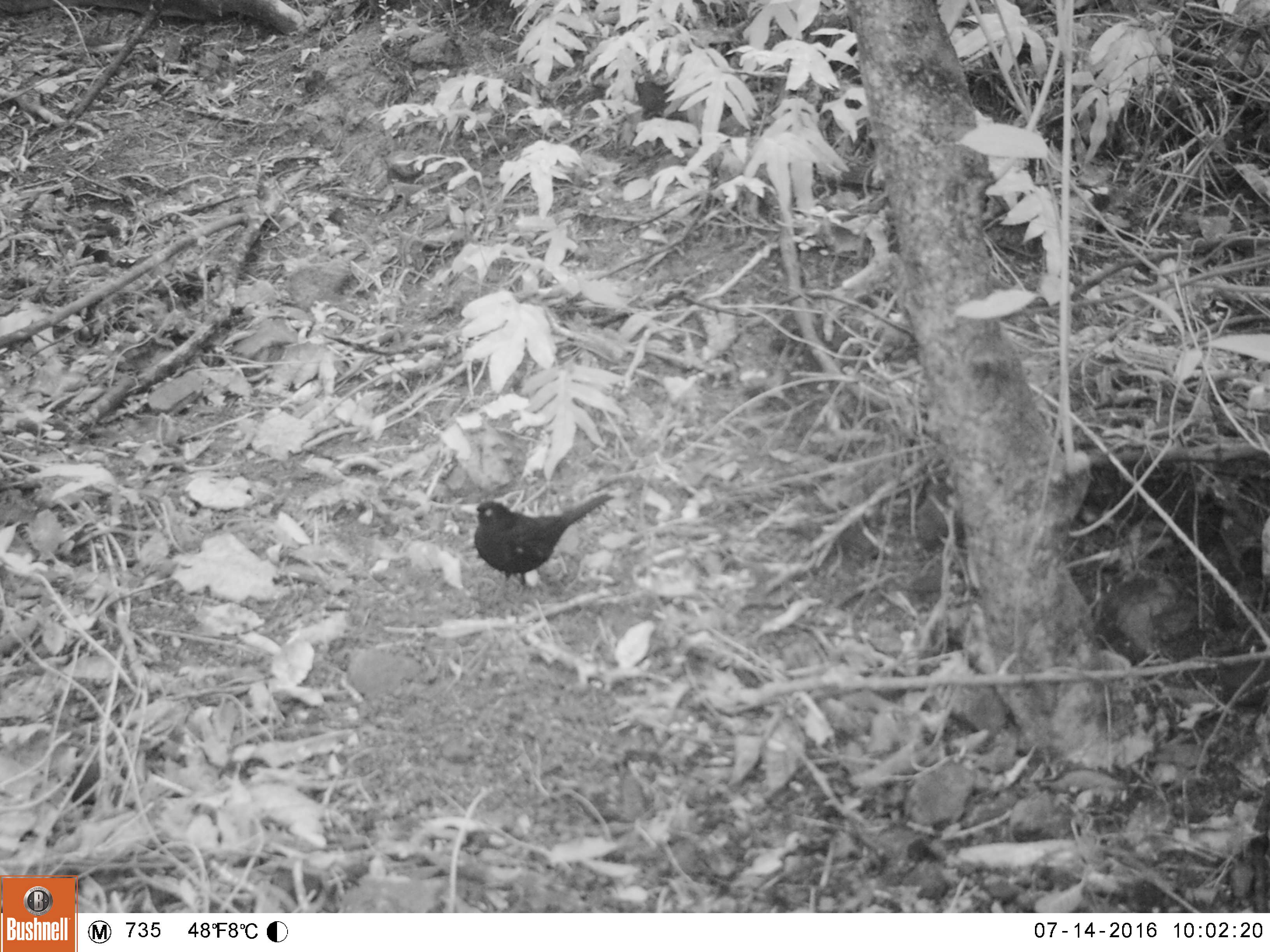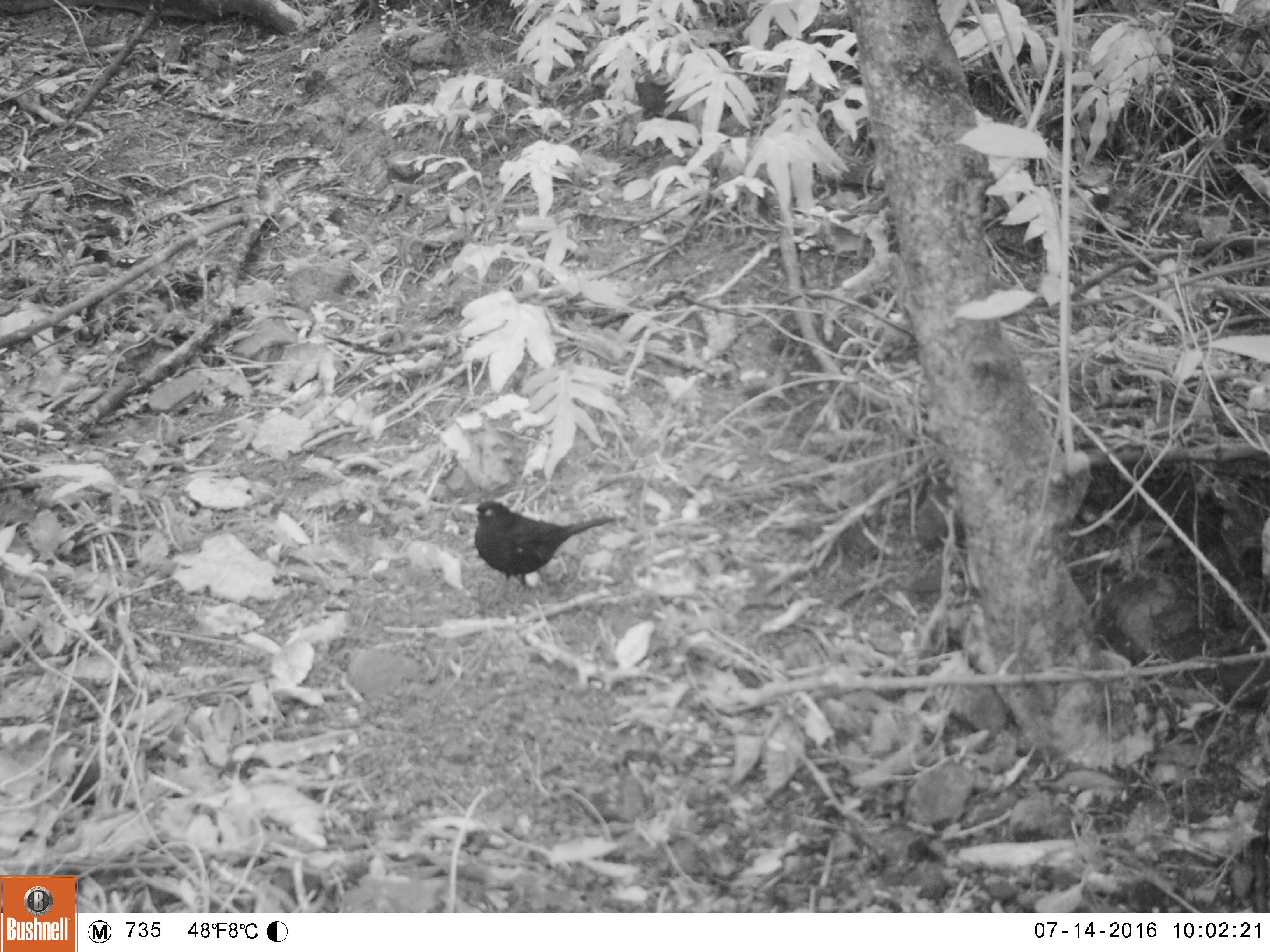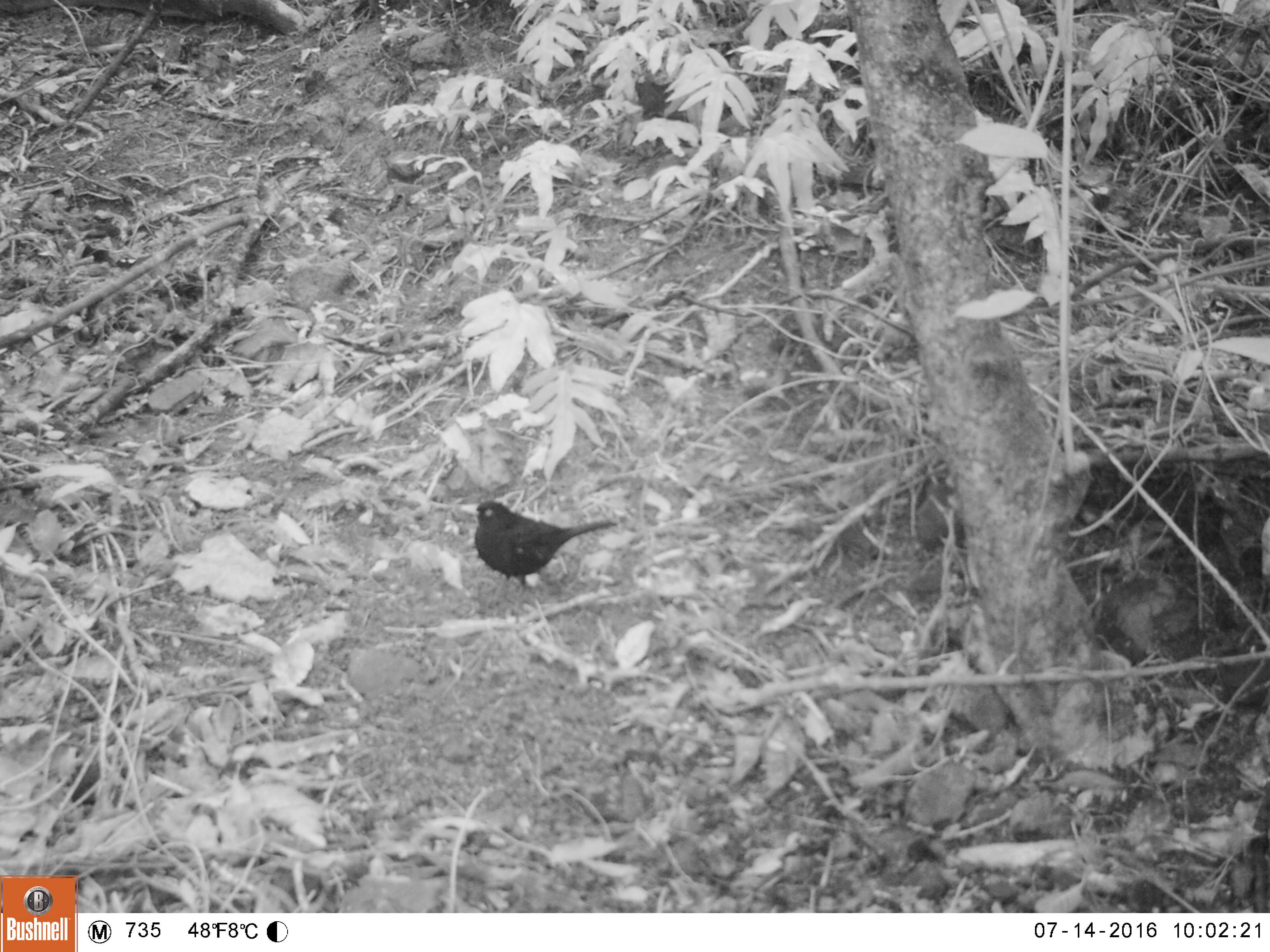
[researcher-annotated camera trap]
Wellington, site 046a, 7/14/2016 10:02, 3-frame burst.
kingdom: Animalia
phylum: Chordata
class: Aves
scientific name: Aves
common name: bird